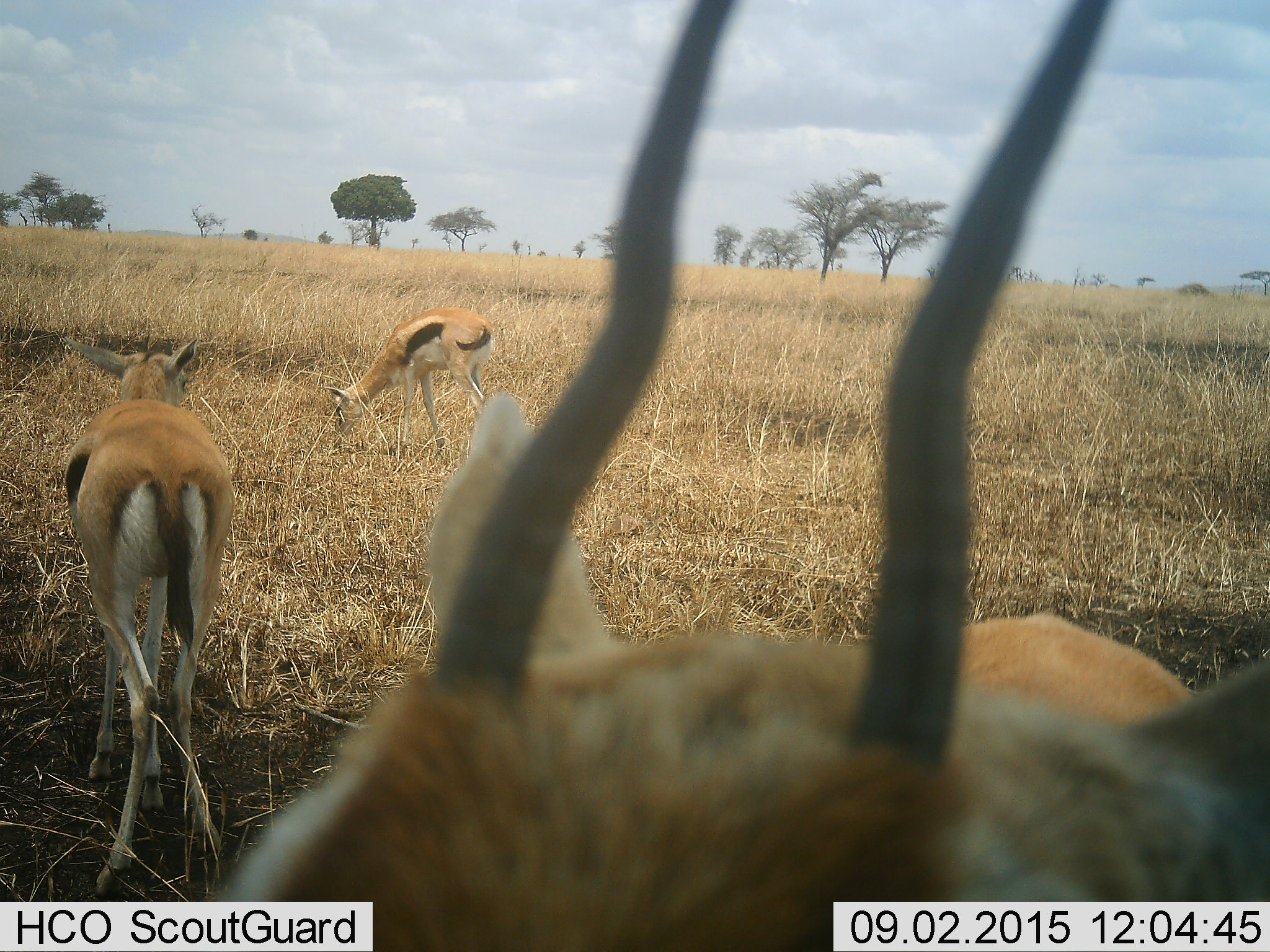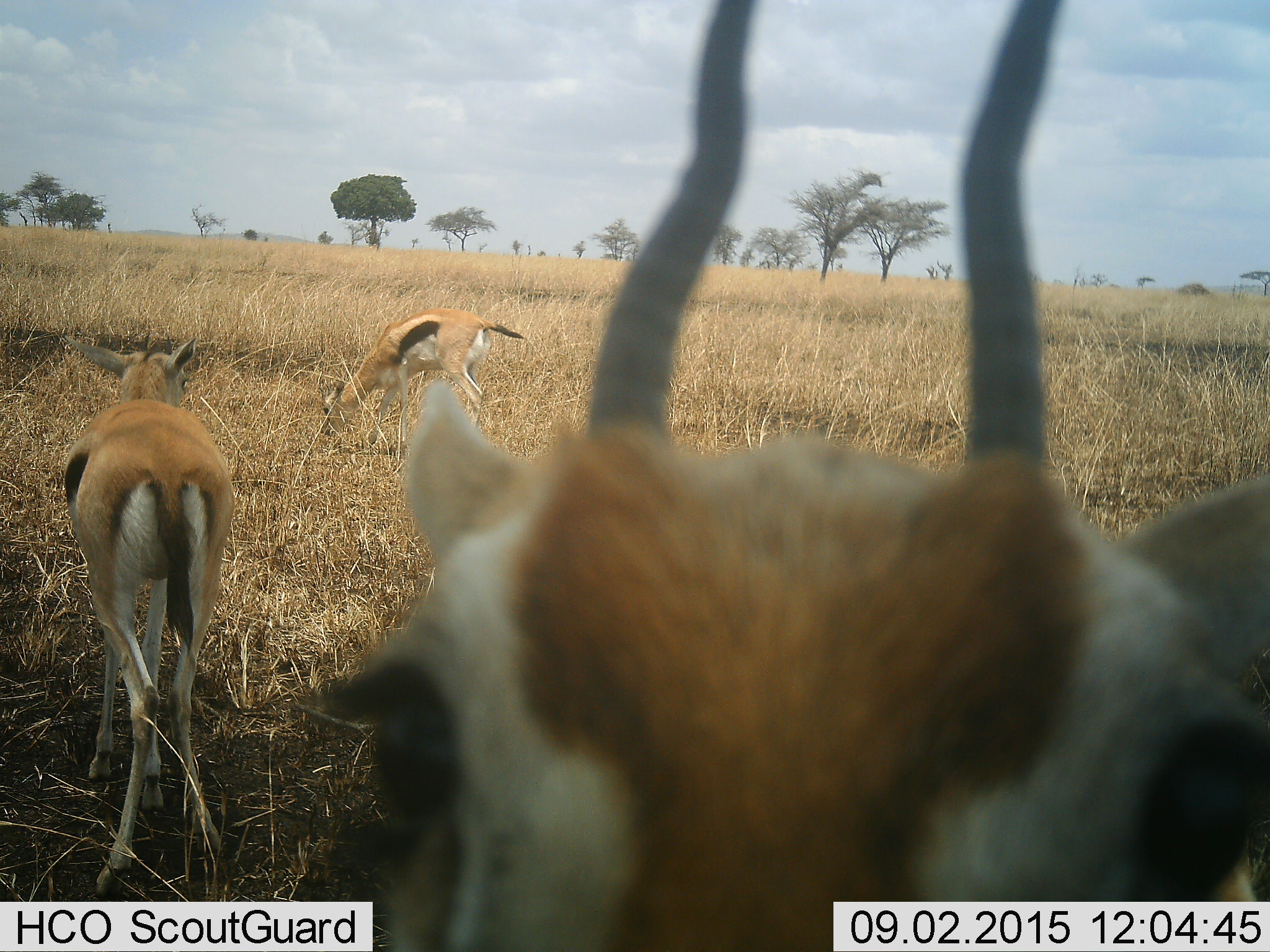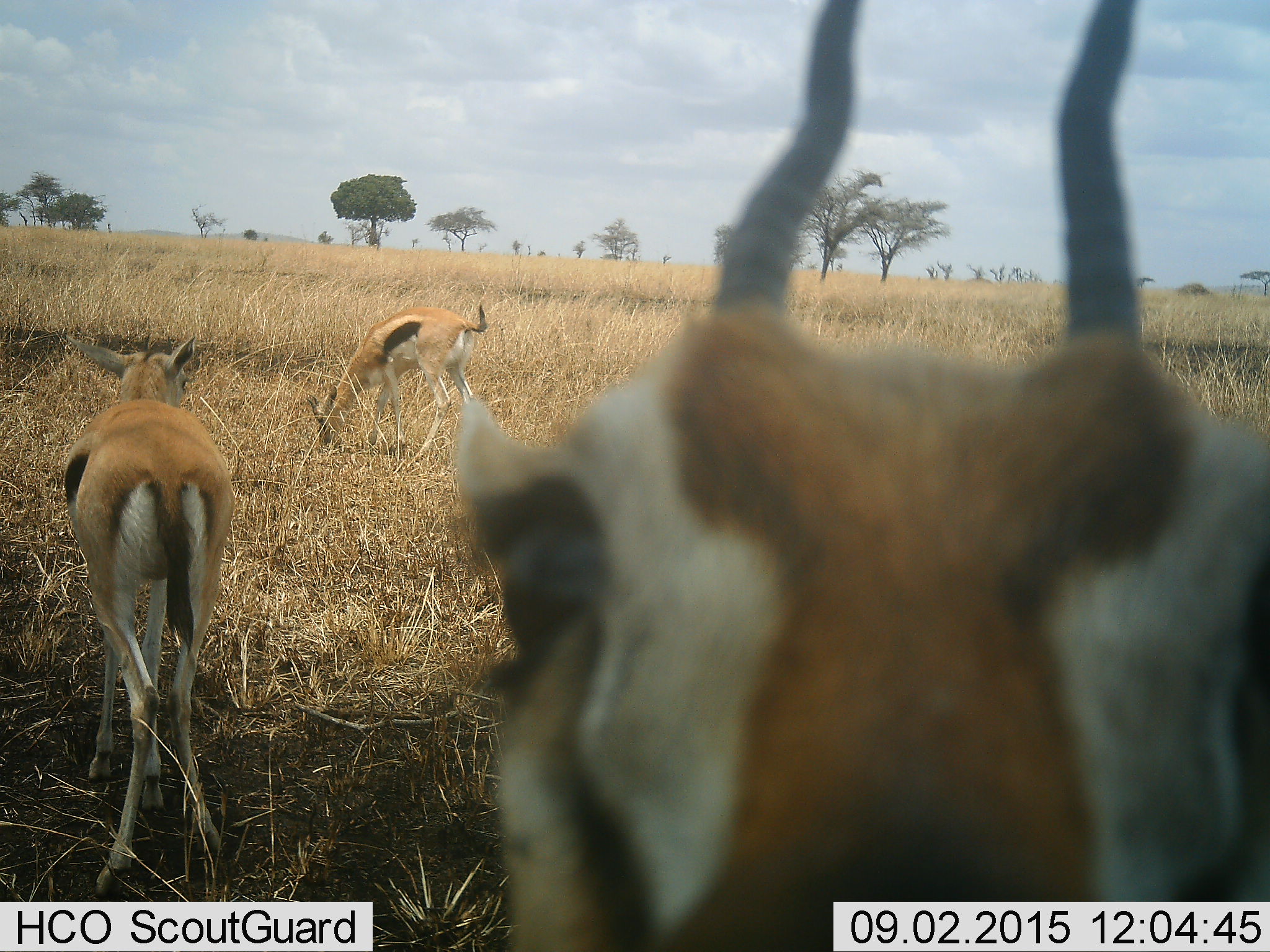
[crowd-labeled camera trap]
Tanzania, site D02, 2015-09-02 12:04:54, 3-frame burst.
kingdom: Animalia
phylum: Chordata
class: Mammalia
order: Artiodactyla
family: Bovidae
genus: Eudorcas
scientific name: Eudorcas thomsonii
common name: thomson's gazelle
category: gazellethomsons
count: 3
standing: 71%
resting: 7%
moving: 50%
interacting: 21%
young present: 50%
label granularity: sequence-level